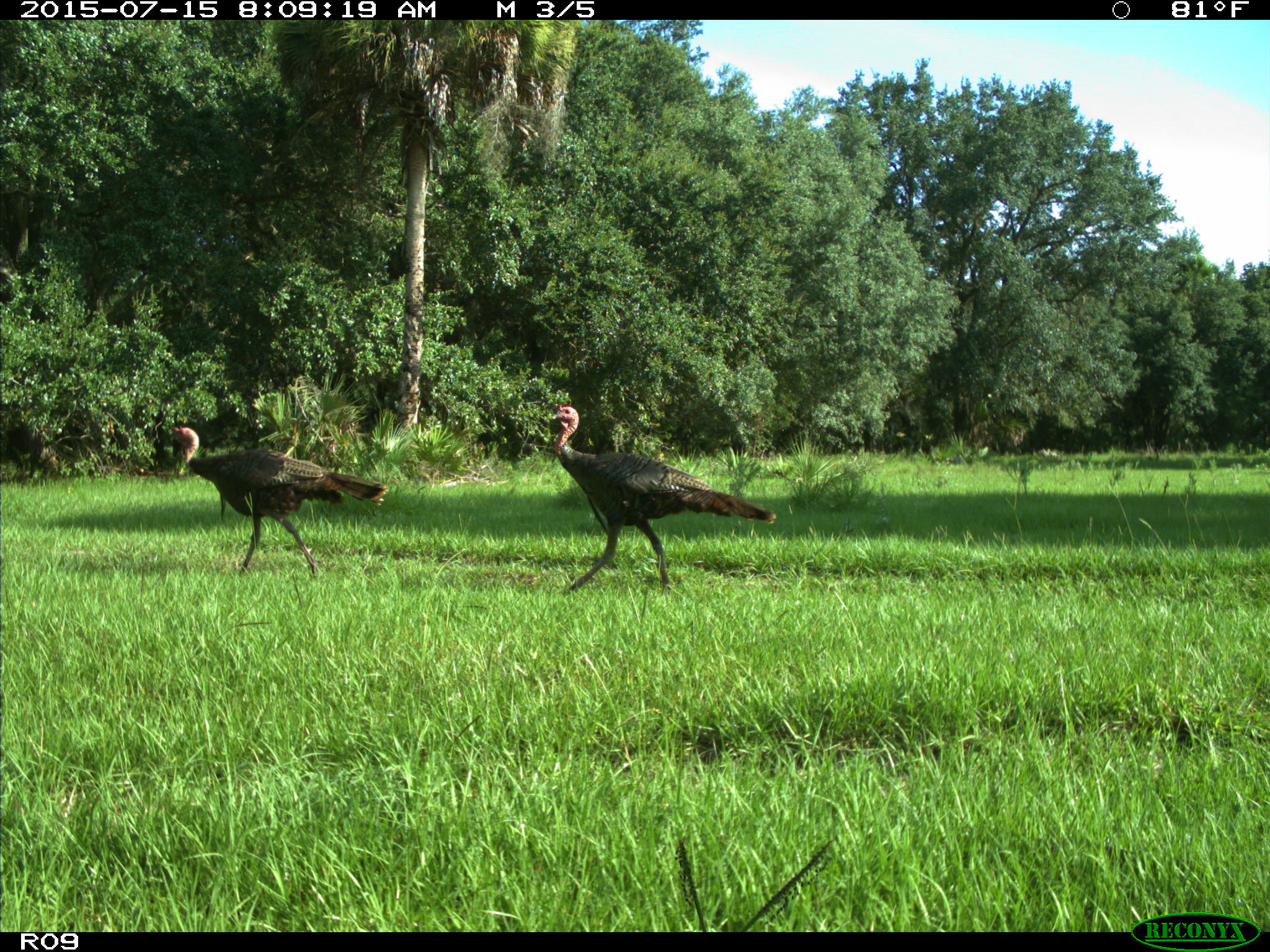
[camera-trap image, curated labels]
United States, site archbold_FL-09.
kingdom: Animalia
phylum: Chordata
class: Aves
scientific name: Aves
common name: birds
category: unidentified bird